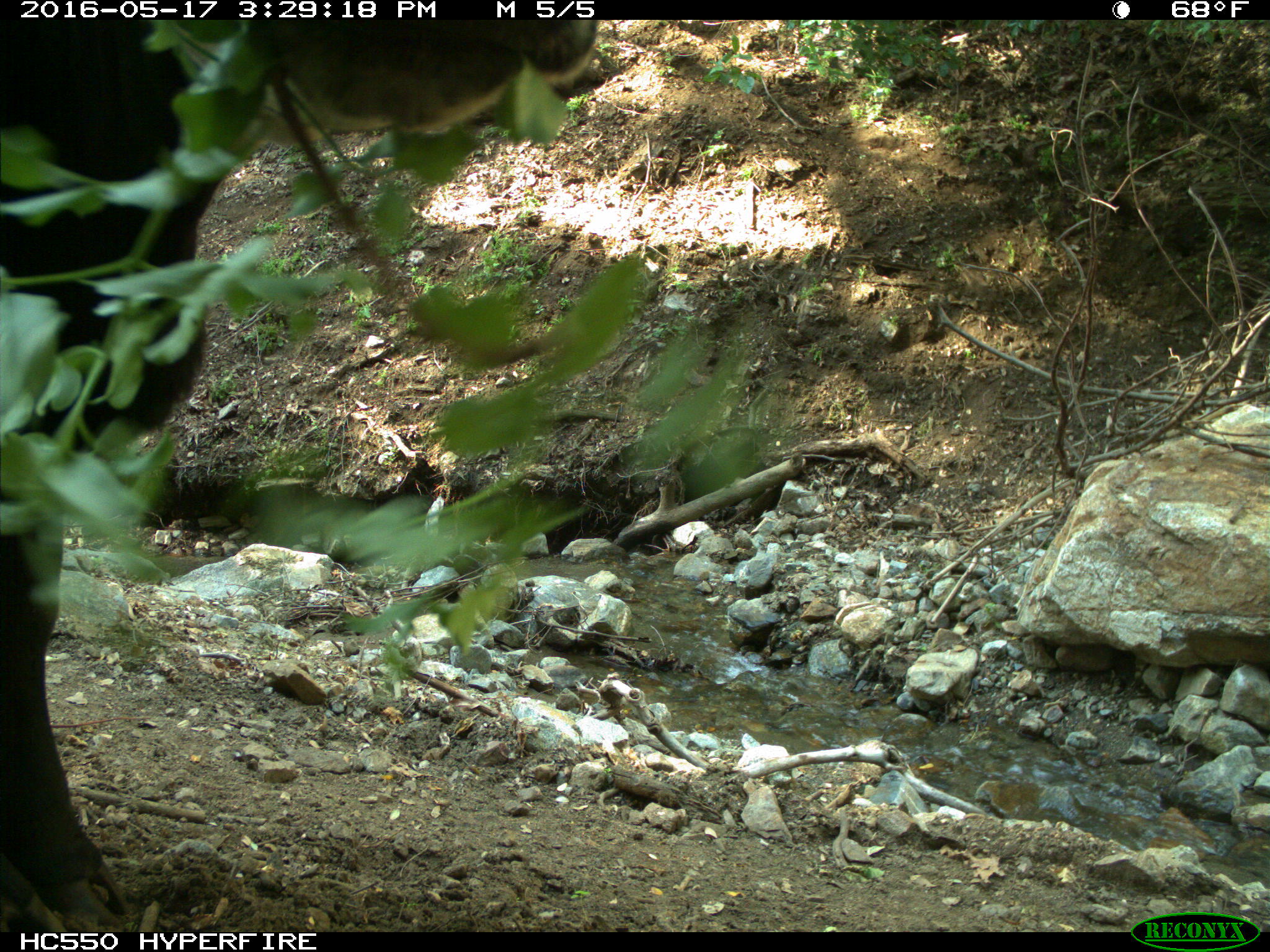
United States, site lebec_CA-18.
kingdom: Animalia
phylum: Chordata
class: Mammalia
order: Artiodactyla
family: Bovidae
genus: Bos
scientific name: Bos taurus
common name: domestic cow